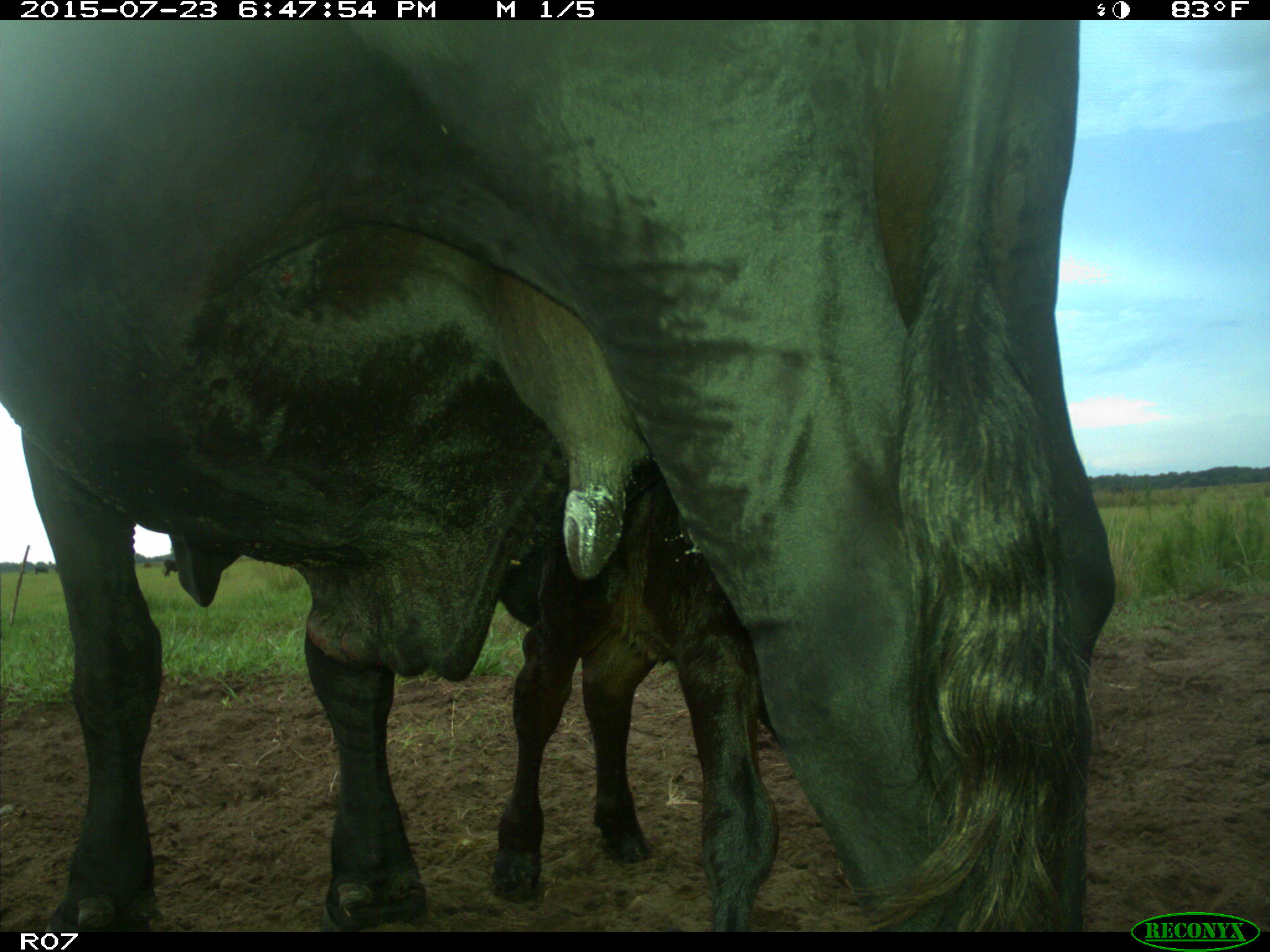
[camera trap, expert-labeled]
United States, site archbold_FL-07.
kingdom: Animalia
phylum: Chordata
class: Mammalia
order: Artiodactyla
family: Bovidae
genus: Bos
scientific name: Bos taurus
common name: domestic cow